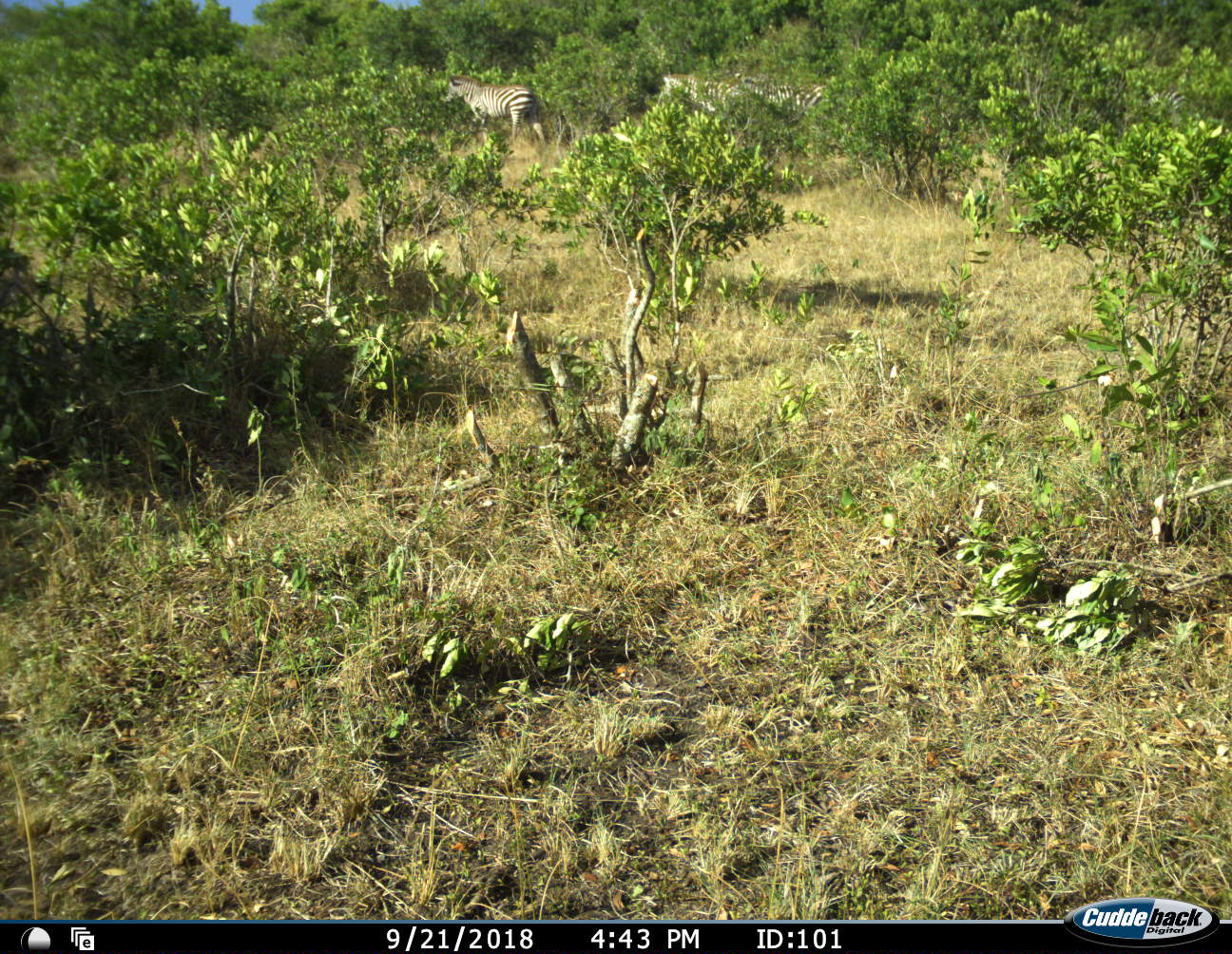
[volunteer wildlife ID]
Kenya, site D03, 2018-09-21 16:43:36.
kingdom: Animalia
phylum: Chordata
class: Mammalia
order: Perissodactyla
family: Equidae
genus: Equus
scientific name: Equus quagga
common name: plains zebra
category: zebra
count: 3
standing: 43%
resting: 0%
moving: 71%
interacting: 0%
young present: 0%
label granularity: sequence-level